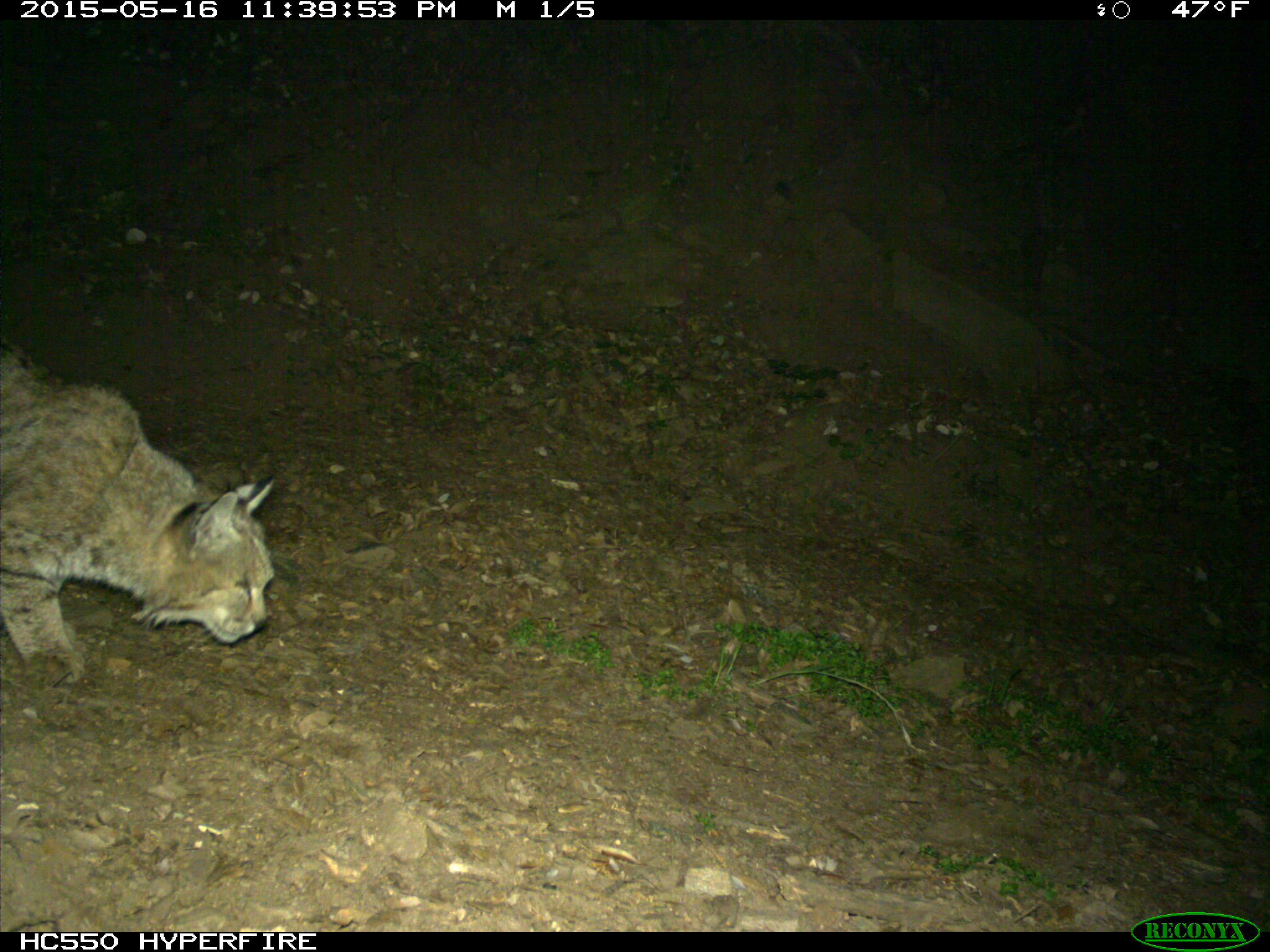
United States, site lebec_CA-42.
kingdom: Animalia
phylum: Chordata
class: Mammalia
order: Carnivora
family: Felidae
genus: Lynx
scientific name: Lynx rufus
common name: bobcat